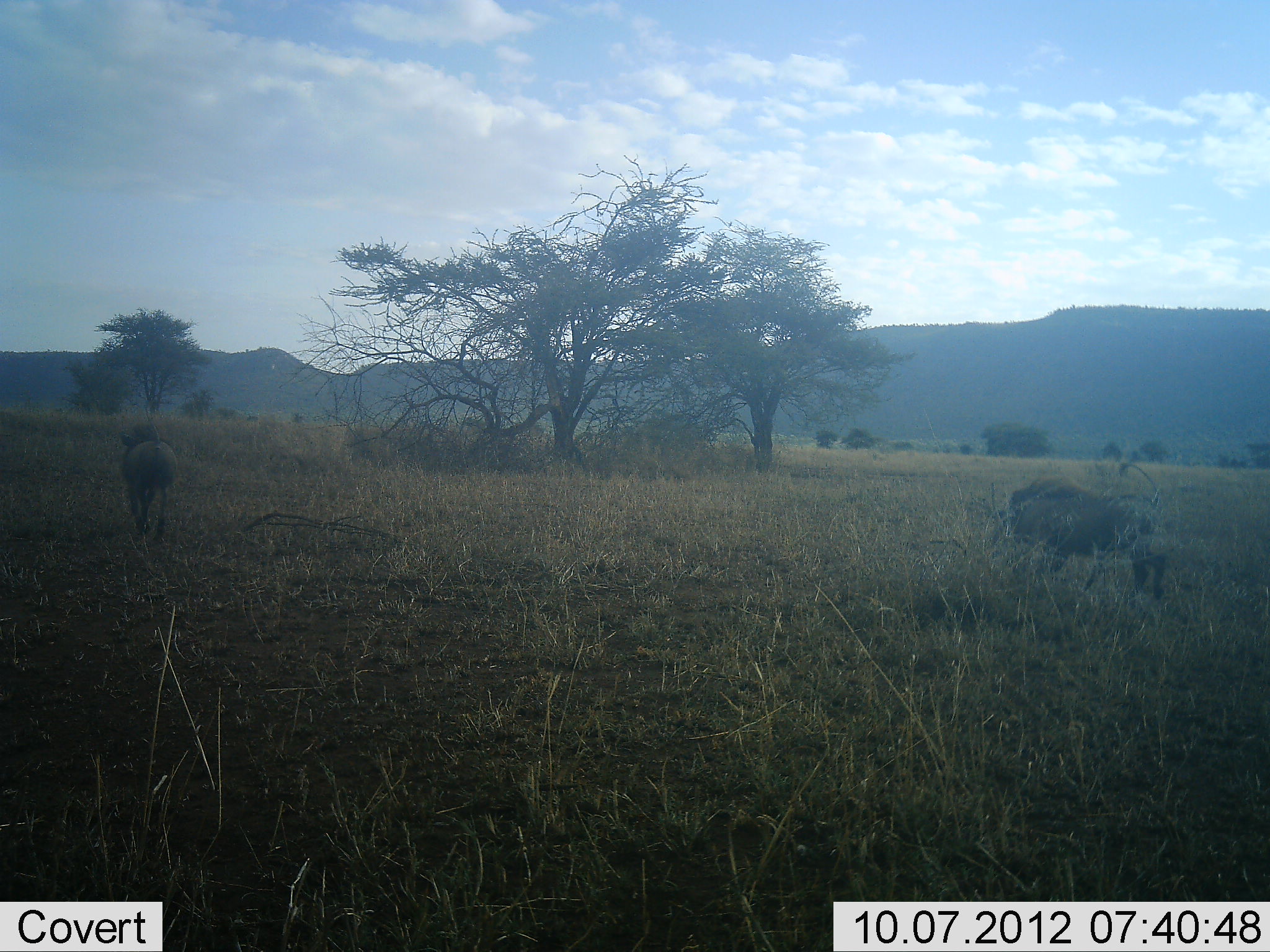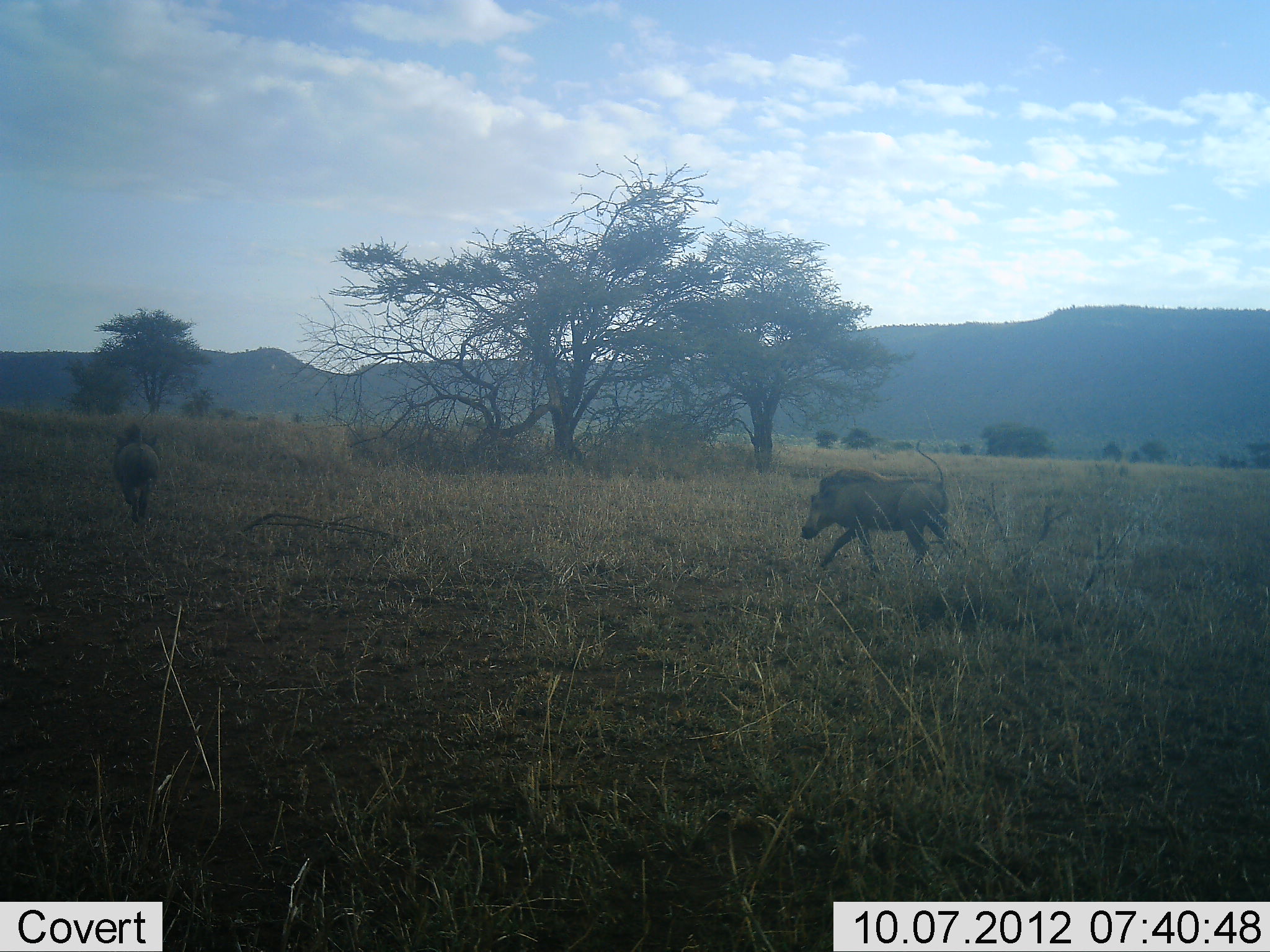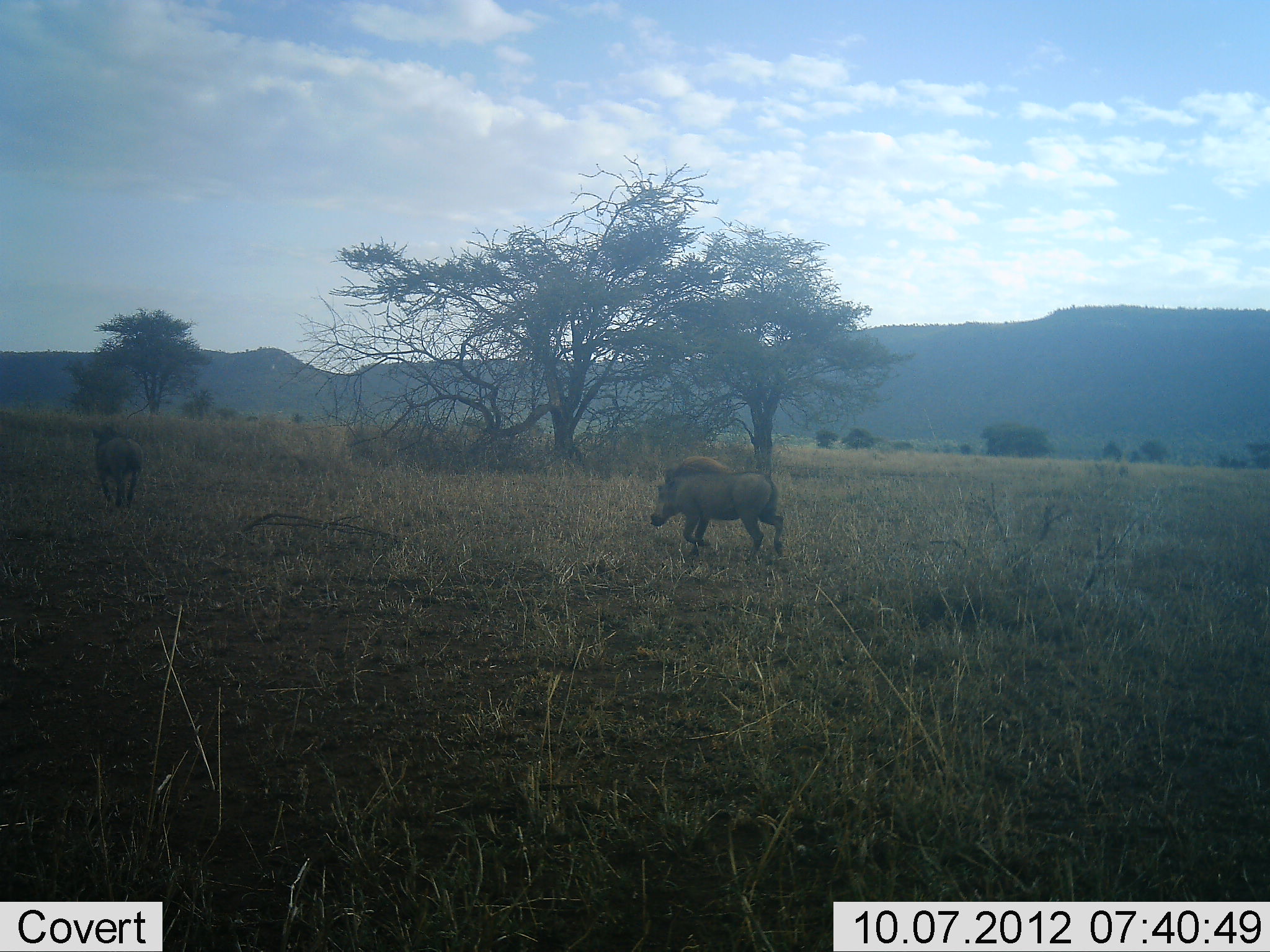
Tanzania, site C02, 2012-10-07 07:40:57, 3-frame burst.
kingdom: Animalia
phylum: Chordata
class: Mammalia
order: Artiodactyla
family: Suidae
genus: Phacochoerus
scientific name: Phacochoerus africanus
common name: warthog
Warthog (Phacochoerus africanus), count 2. Behavior (volunteer vote fractions): standing 0%, resting 0%, moving 100%, interacting 0%. Young present (vote fraction): 0%. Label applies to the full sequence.